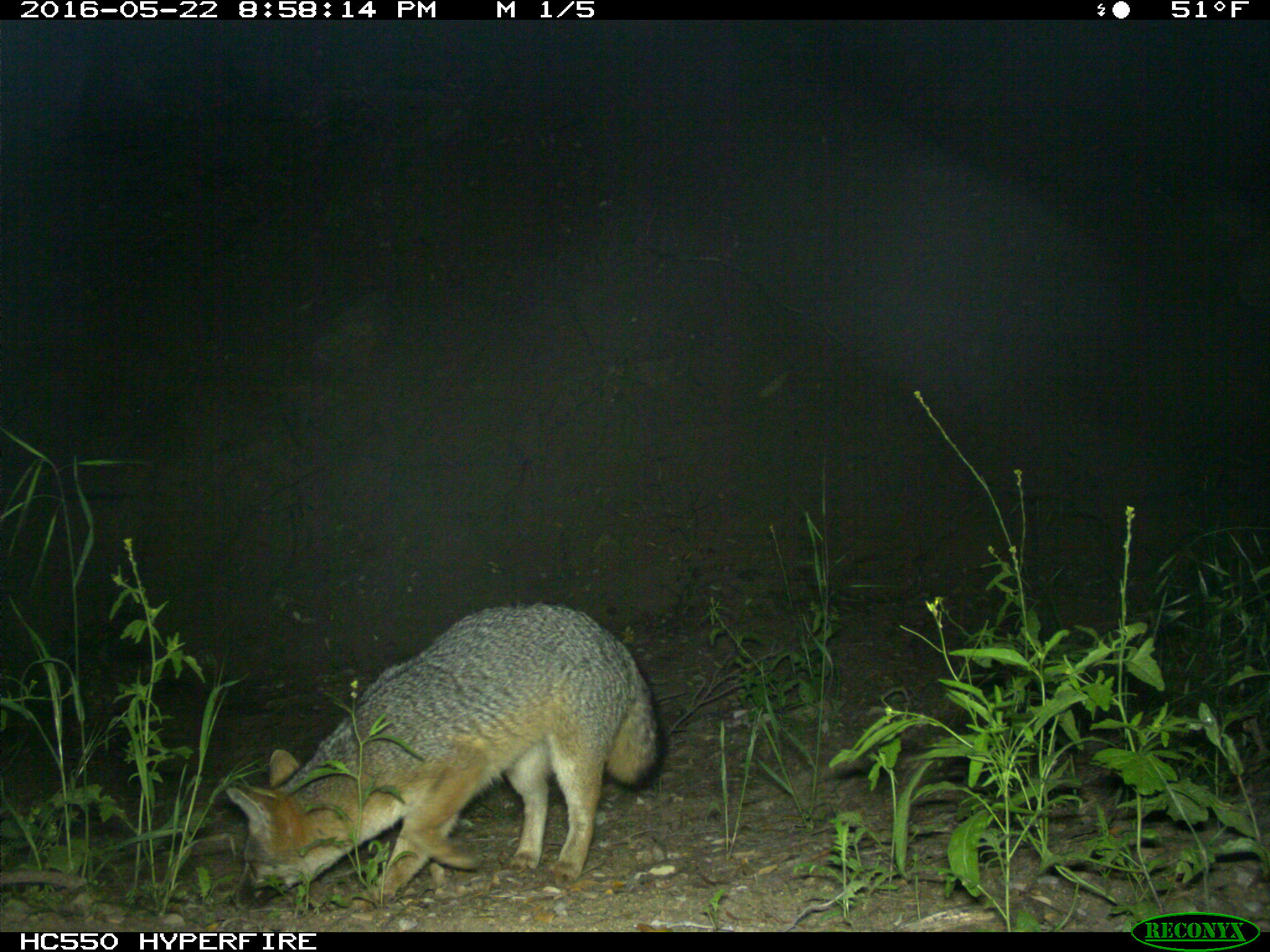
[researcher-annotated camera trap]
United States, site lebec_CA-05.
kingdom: Animalia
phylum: Chordata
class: Mammalia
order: Carnivora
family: Canidae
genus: Urocyon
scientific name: Urocyon cinereoargenteus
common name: gray fox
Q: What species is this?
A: Urocyon cinereoargenteus (gray fox).